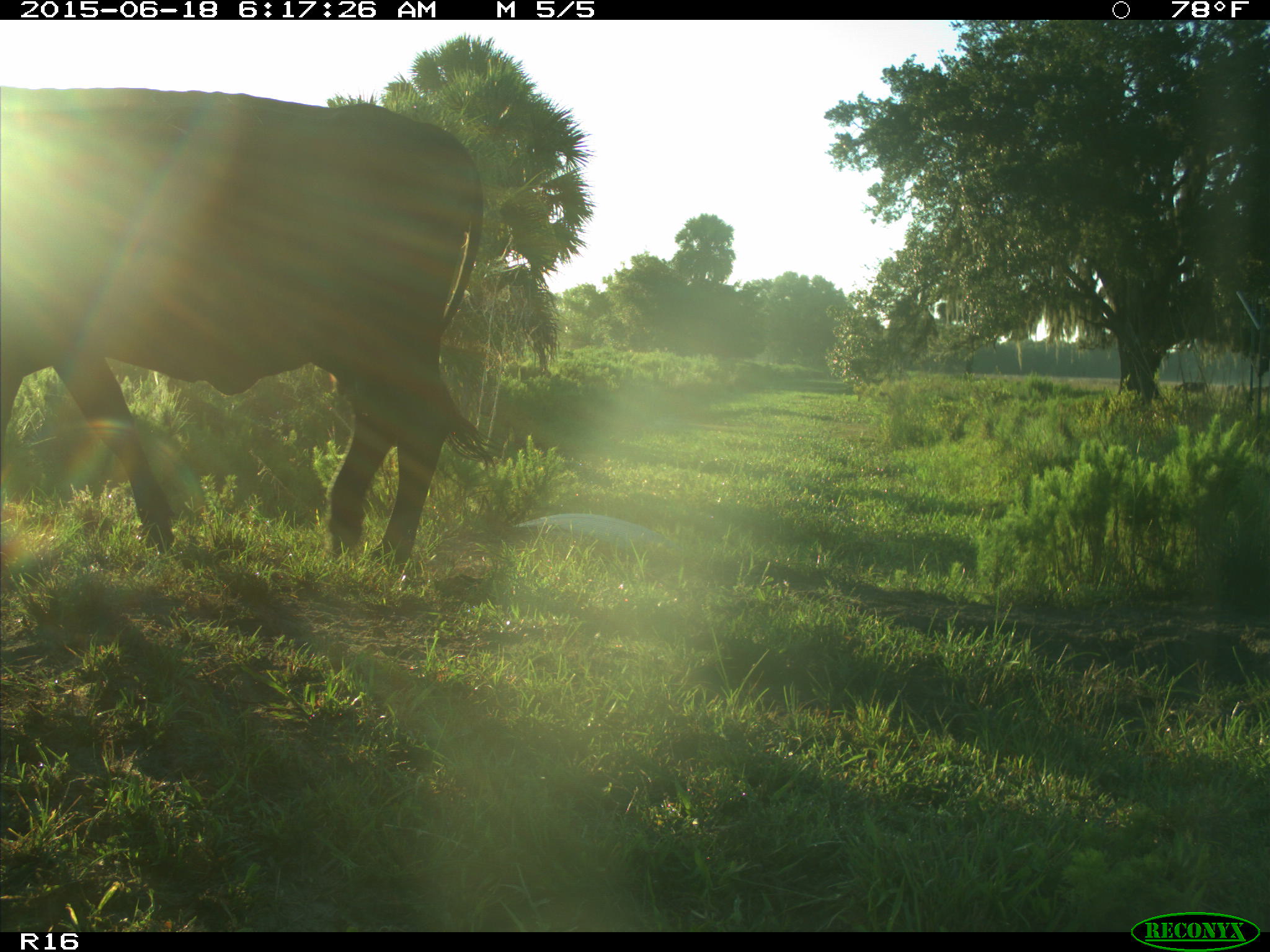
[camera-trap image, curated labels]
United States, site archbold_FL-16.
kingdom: Animalia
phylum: Chordata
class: Mammalia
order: Artiodactyla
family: Bovidae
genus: Bos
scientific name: Bos taurus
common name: domestic cow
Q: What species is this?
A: Bos taurus (domestic cow).